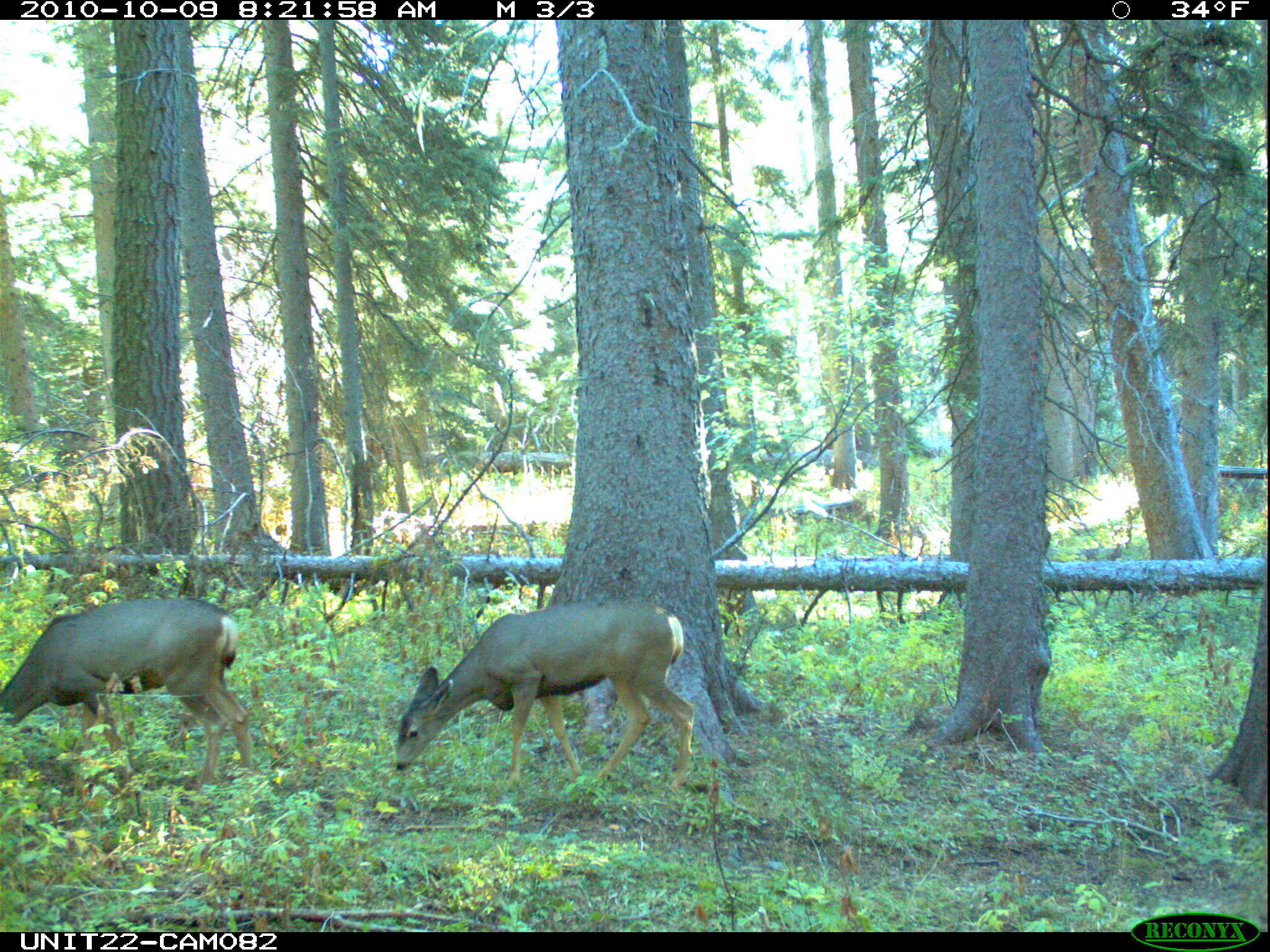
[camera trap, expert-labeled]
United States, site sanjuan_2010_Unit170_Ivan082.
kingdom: Animalia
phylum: Chordata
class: Mammalia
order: Artiodactyla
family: Cervidae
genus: Odocoileus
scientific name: Odocoileus hemionus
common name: mule deer